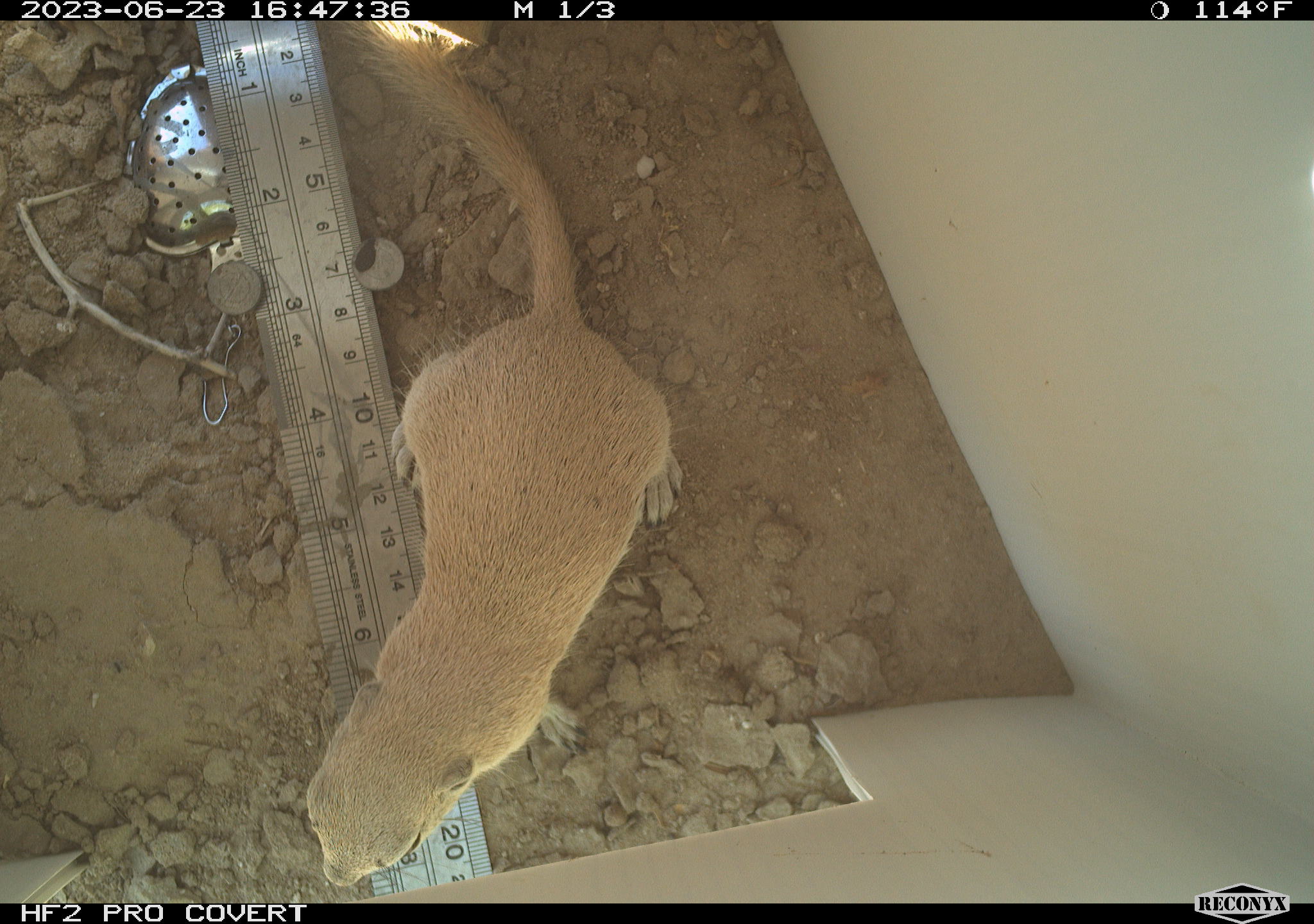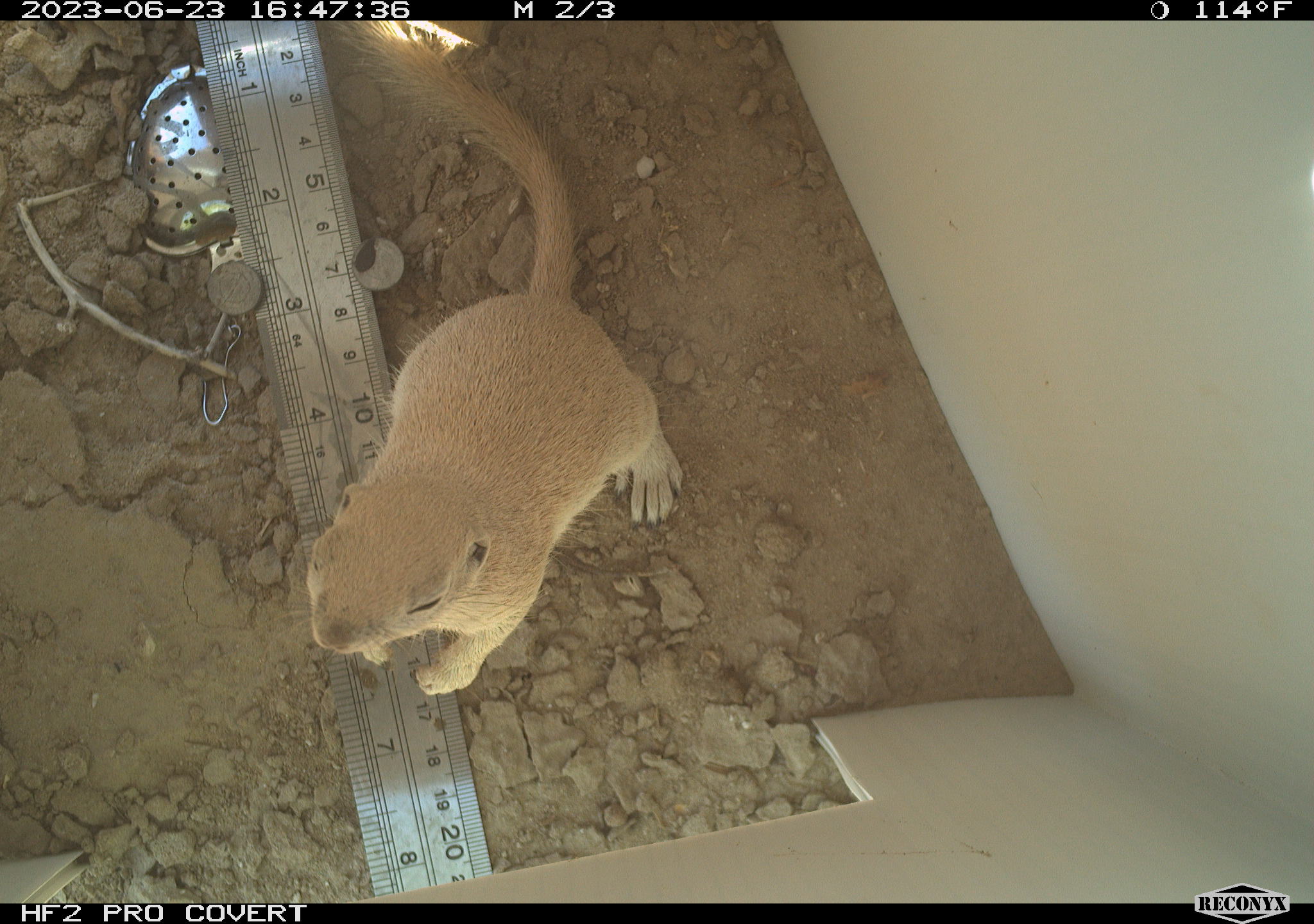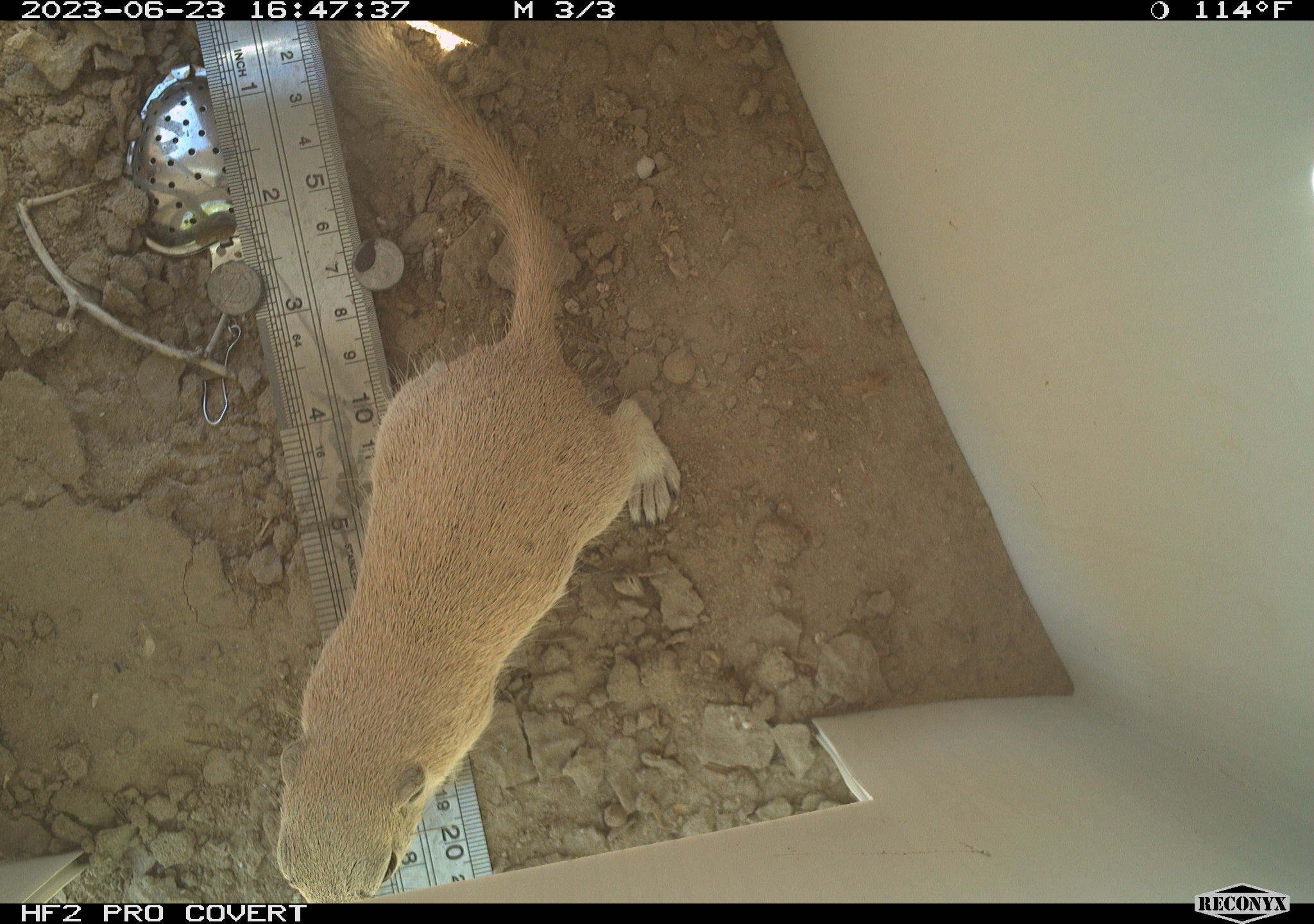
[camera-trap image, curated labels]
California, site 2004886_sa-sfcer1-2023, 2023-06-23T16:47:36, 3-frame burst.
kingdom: Animalia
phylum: Chordata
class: Mammalia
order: Rodentia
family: Sciuridae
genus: Xerospermophilus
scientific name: Xerospermophilus tereticaudus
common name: round-tailed ground squirrel